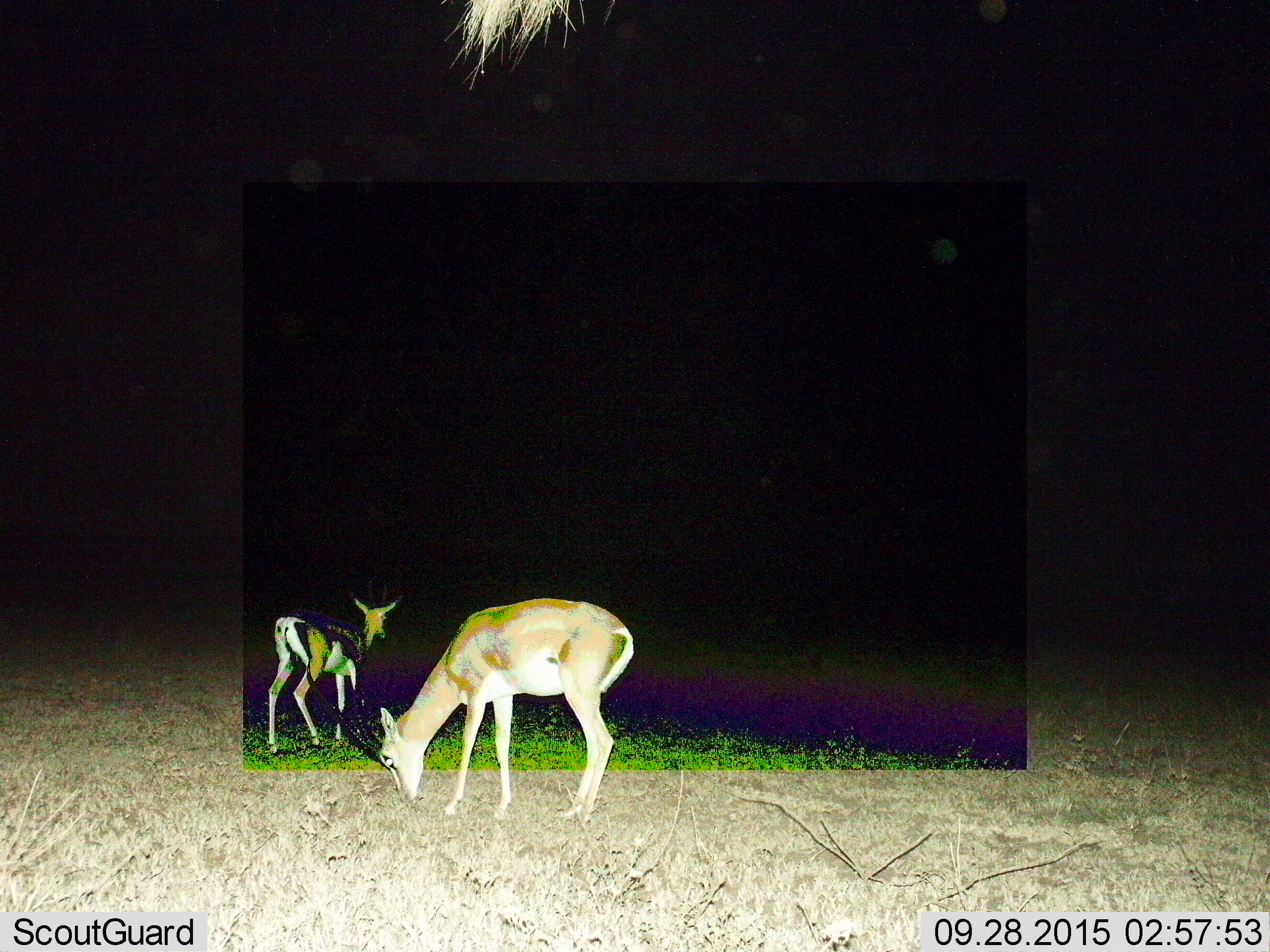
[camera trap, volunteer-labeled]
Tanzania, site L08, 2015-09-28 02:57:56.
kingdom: Animalia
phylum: Chordata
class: Mammalia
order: Artiodactyla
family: Bovidae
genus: Nanger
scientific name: Nanger granti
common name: grant's gazelle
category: gazellegrants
Gazellegrants (grant's gazelle) (Nanger granti), count 2. Behavior (volunteer vote fractions): standing 60%, resting 0%, moving 0%, interacting 0%. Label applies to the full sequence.